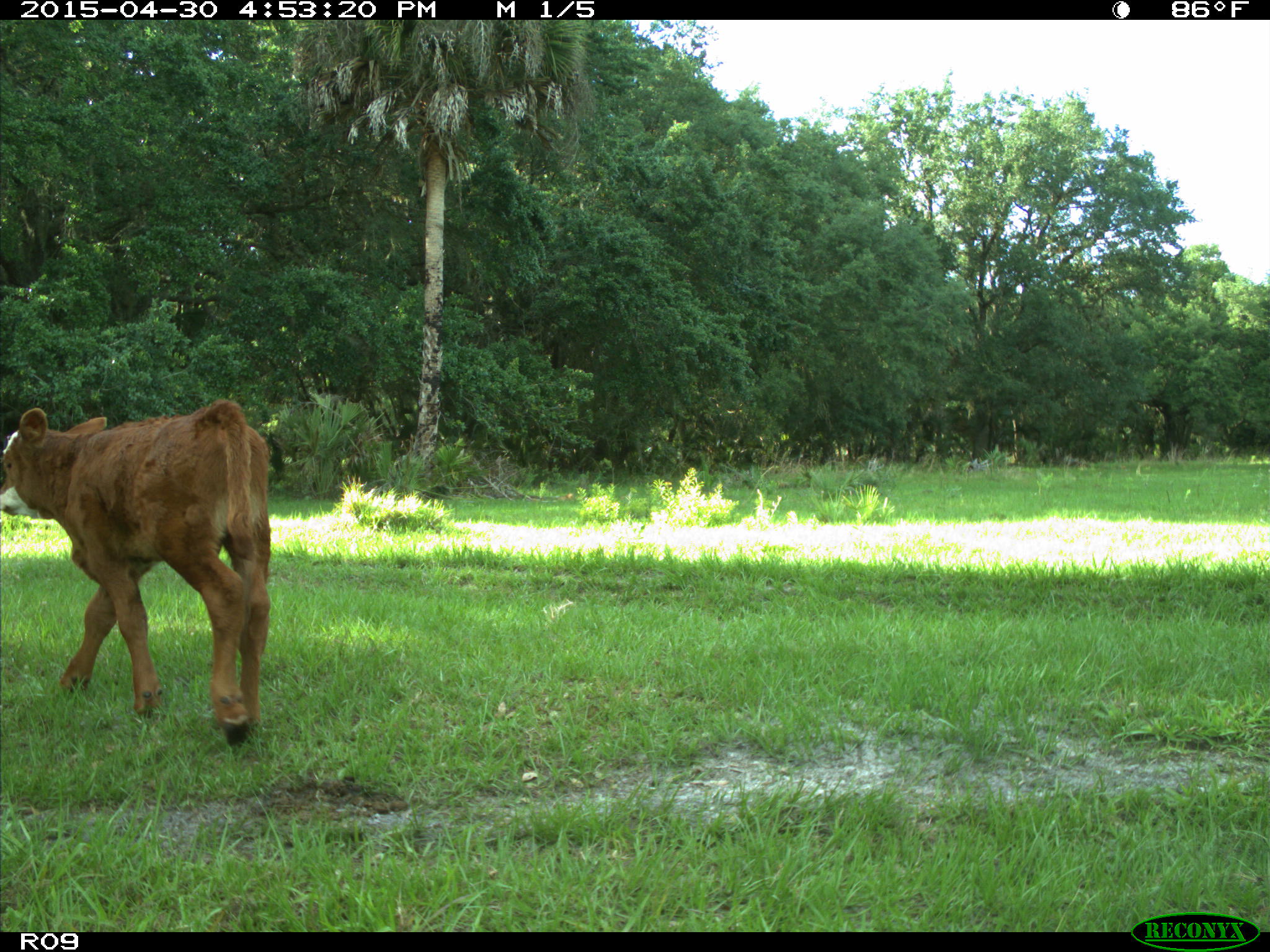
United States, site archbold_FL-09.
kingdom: Animalia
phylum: Chordata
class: Mammalia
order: Artiodactyla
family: Bovidae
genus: Bos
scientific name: Bos taurus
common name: domestic cow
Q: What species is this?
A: Bos taurus (domestic cow).